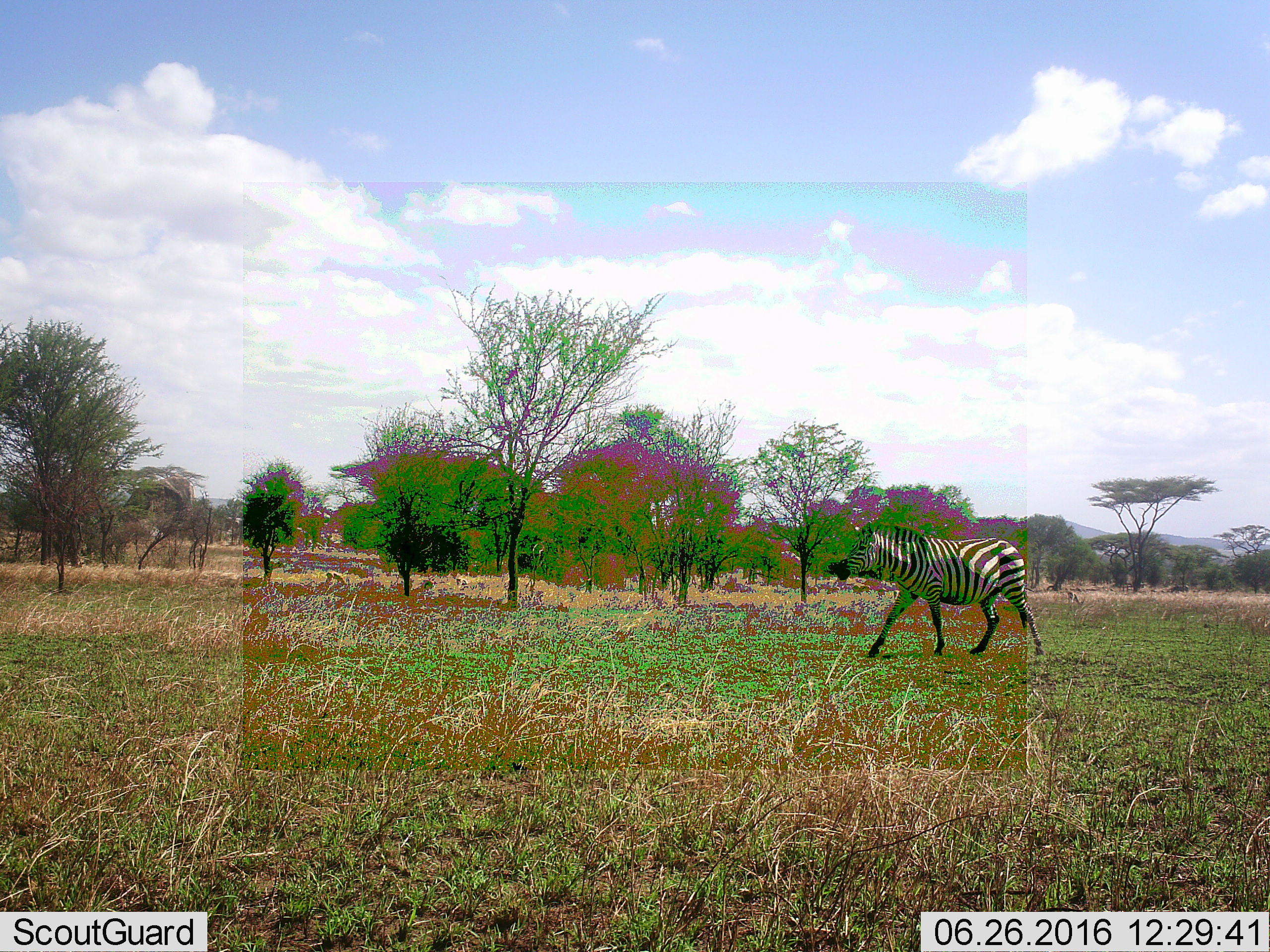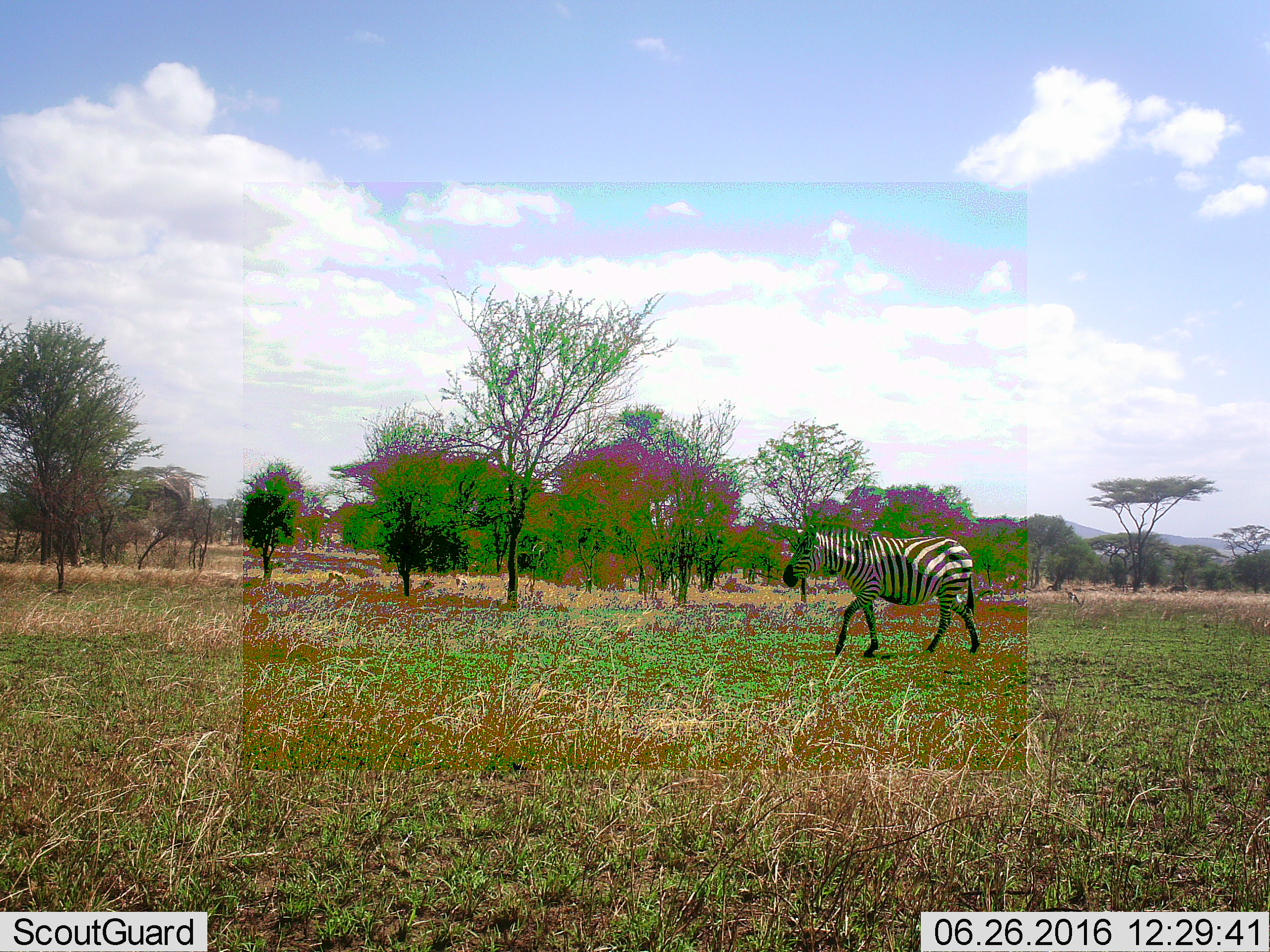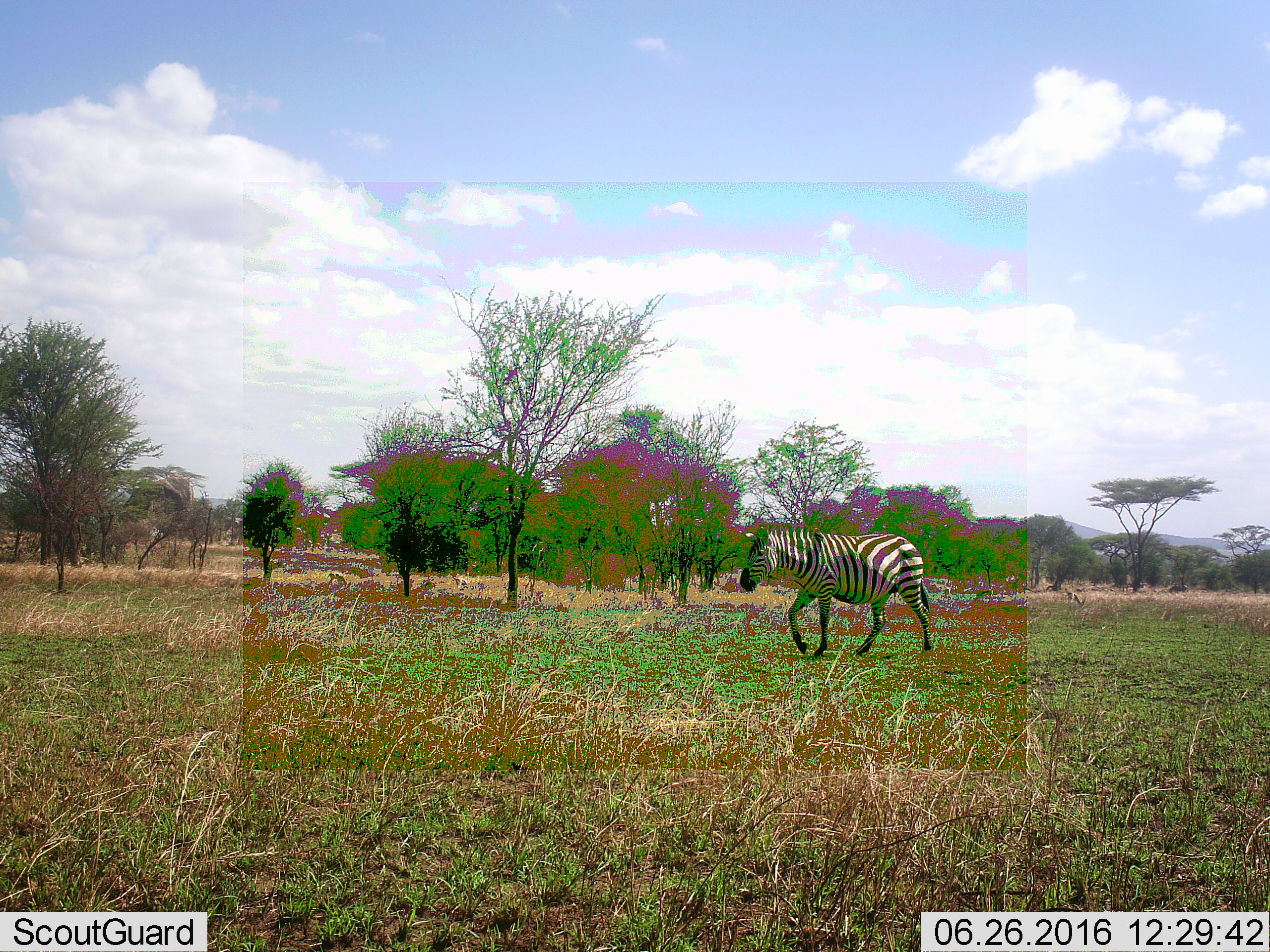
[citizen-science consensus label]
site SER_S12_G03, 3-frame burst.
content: unidentified animal